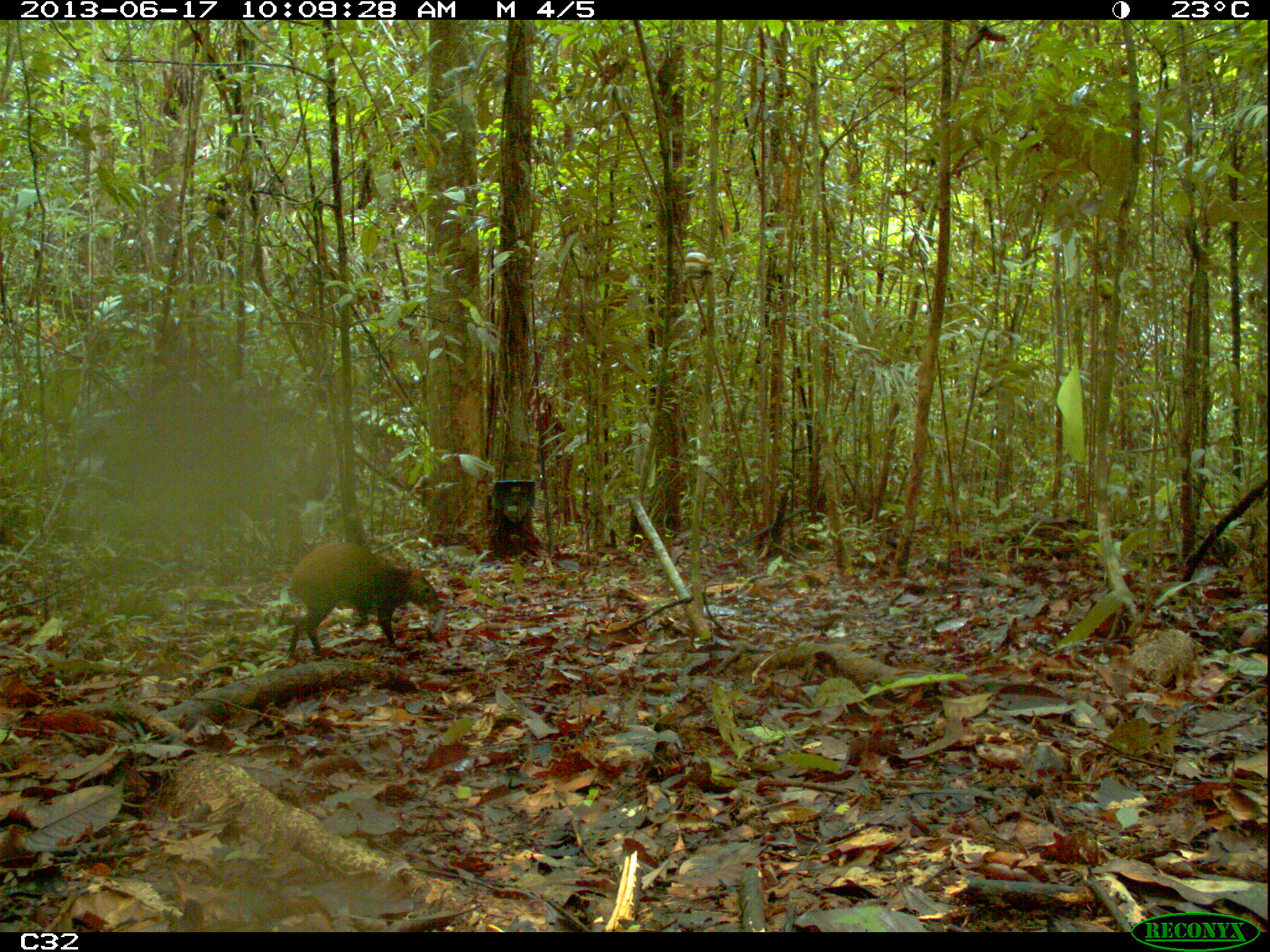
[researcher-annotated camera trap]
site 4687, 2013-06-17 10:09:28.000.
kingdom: Animalia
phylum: Chordata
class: Mammalia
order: Rodentia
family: Dasyproctidae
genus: Dasyprocta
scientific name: Dasyprocta leporina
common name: red-rumped agouti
Dasyprocta leporina (red-rumped agouti), count 1, age adult.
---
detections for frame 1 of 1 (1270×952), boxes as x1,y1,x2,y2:
dasyprocta leporina: 286,540,441,656